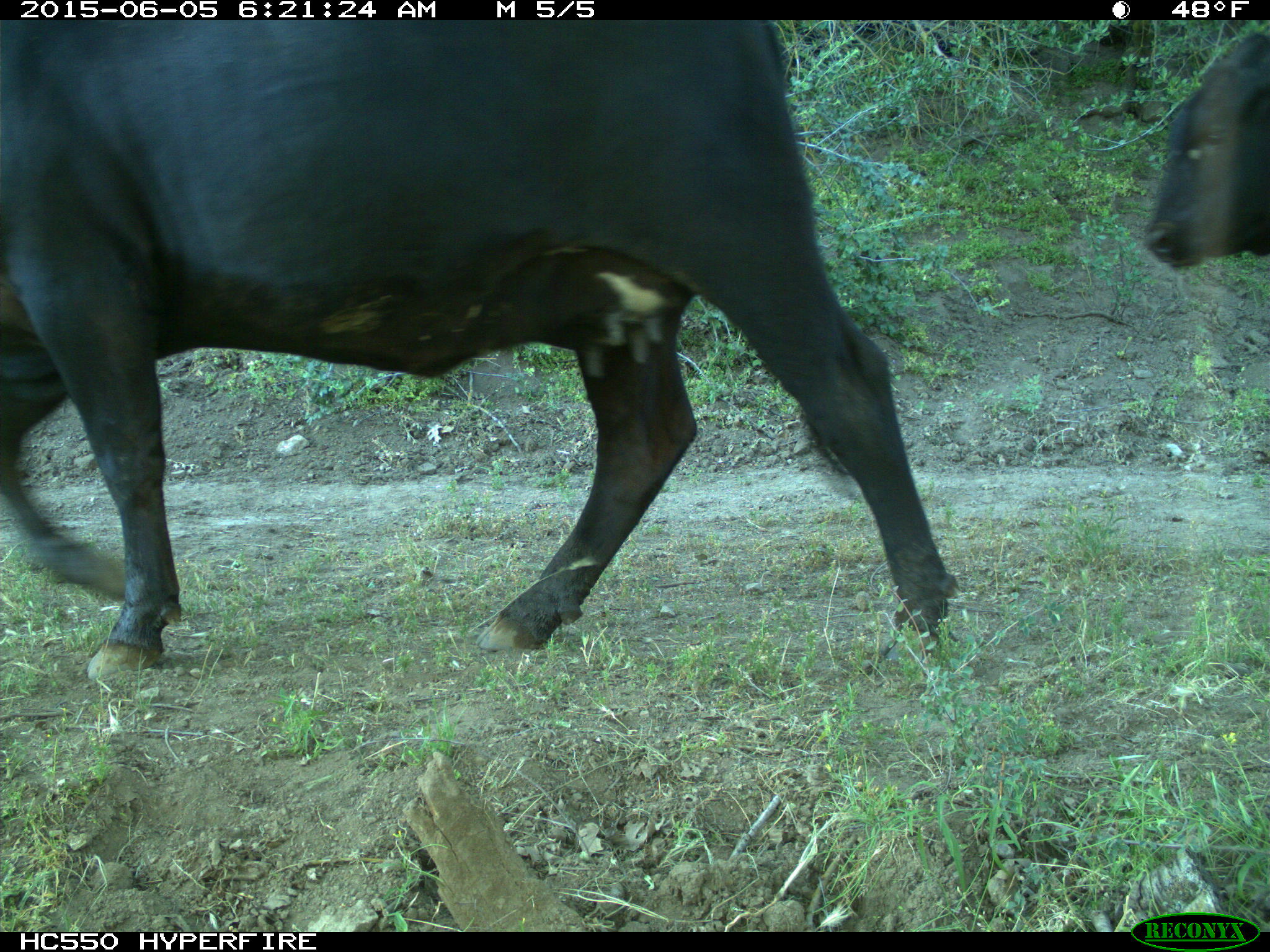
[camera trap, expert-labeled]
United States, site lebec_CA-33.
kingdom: Animalia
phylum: Chordata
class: Mammalia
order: Artiodactyla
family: Bovidae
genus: Bos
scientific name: Bos taurus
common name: domestic cow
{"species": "Bos taurus (domestic cow)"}